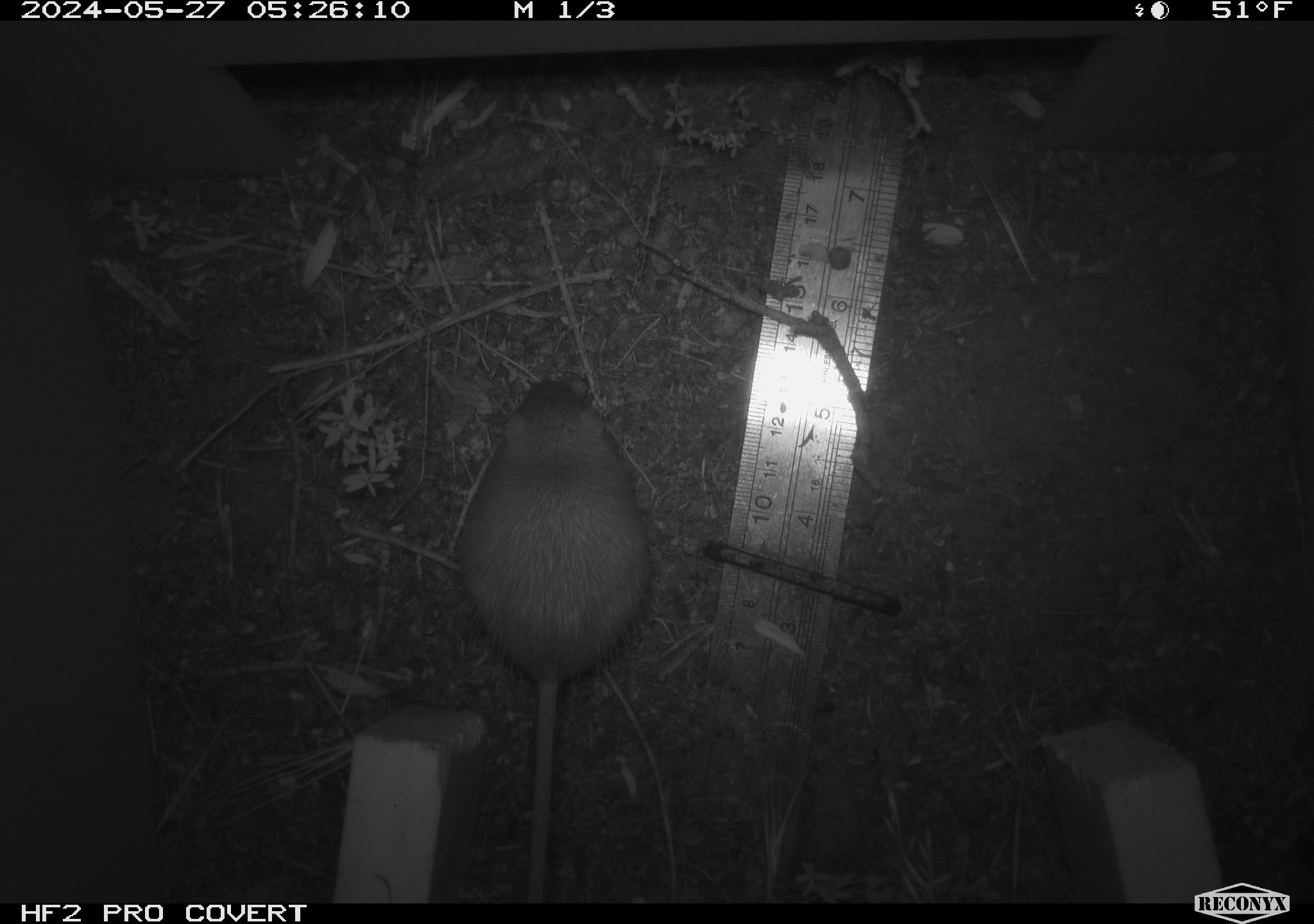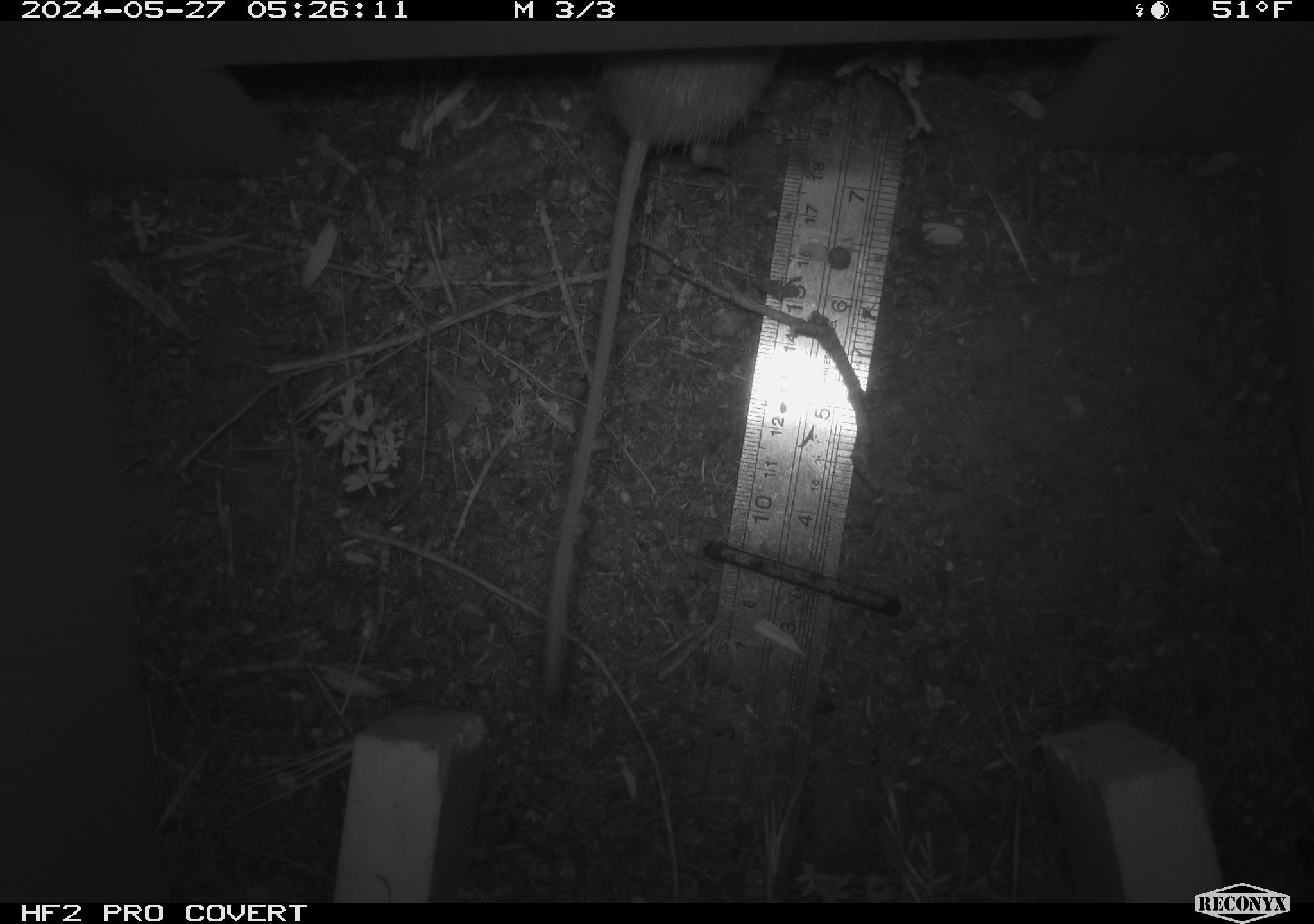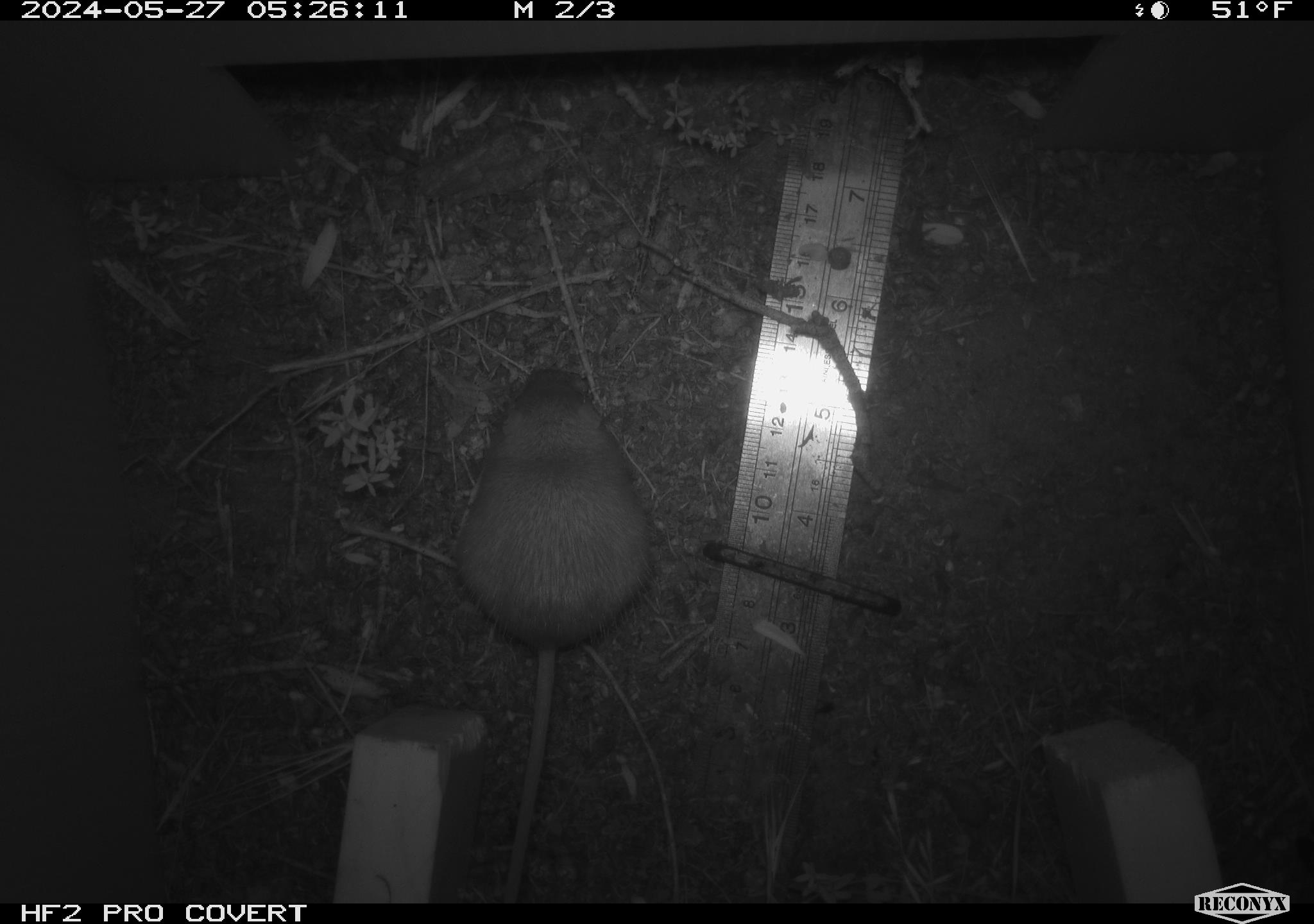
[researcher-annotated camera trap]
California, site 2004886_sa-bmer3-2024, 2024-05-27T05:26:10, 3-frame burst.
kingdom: Animalia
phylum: Chordata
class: Mammalia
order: Rodentia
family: Heteromyidae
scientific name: Heteromyidae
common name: kangaroo rats and pocket mice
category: heteromyidae family